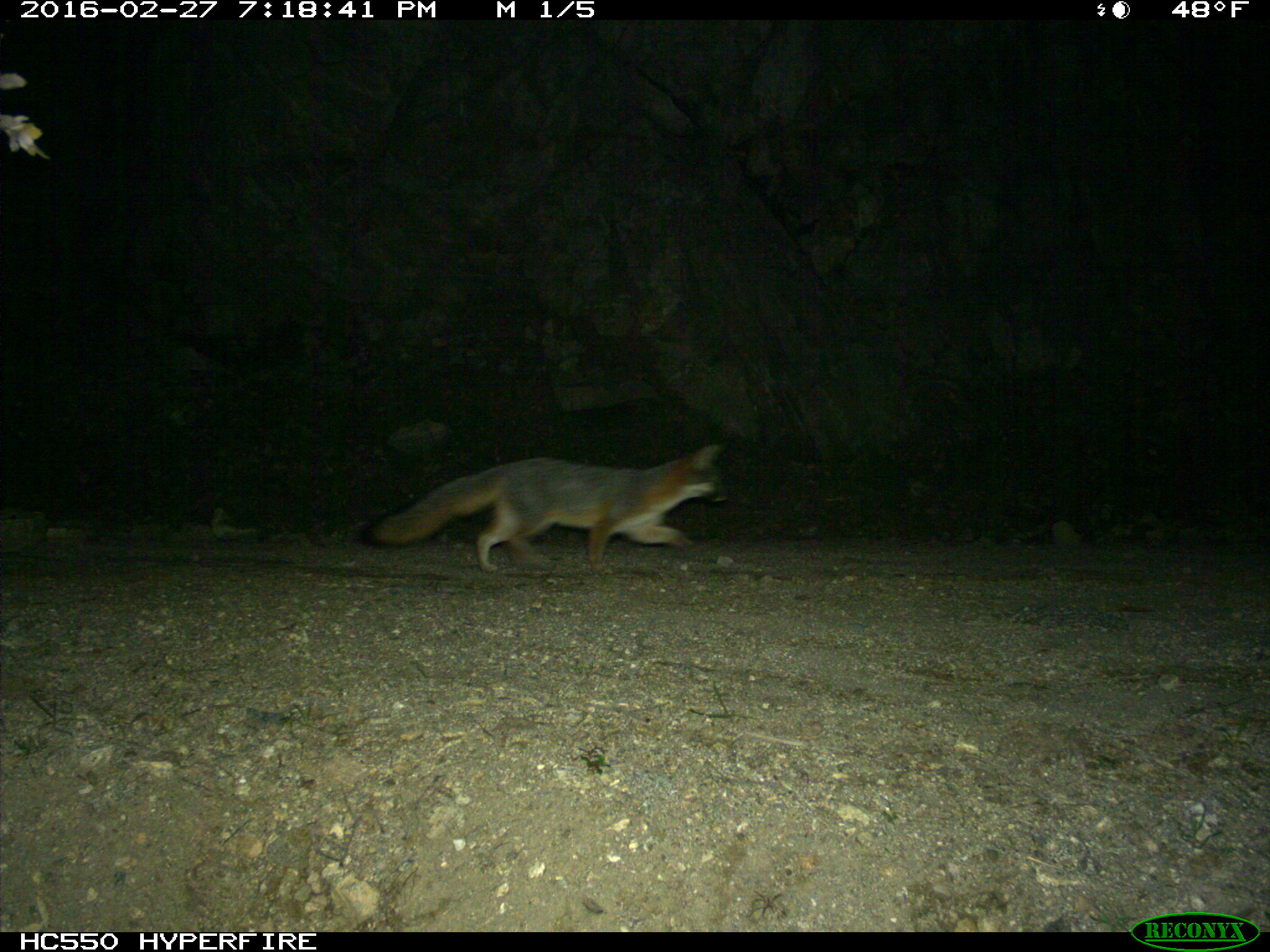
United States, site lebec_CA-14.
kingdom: Animalia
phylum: Chordata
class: Mammalia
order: Carnivora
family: Canidae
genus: Urocyon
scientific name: Urocyon cinereoargenteus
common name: gray fox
Urocyon cinereoargenteus (gray fox).